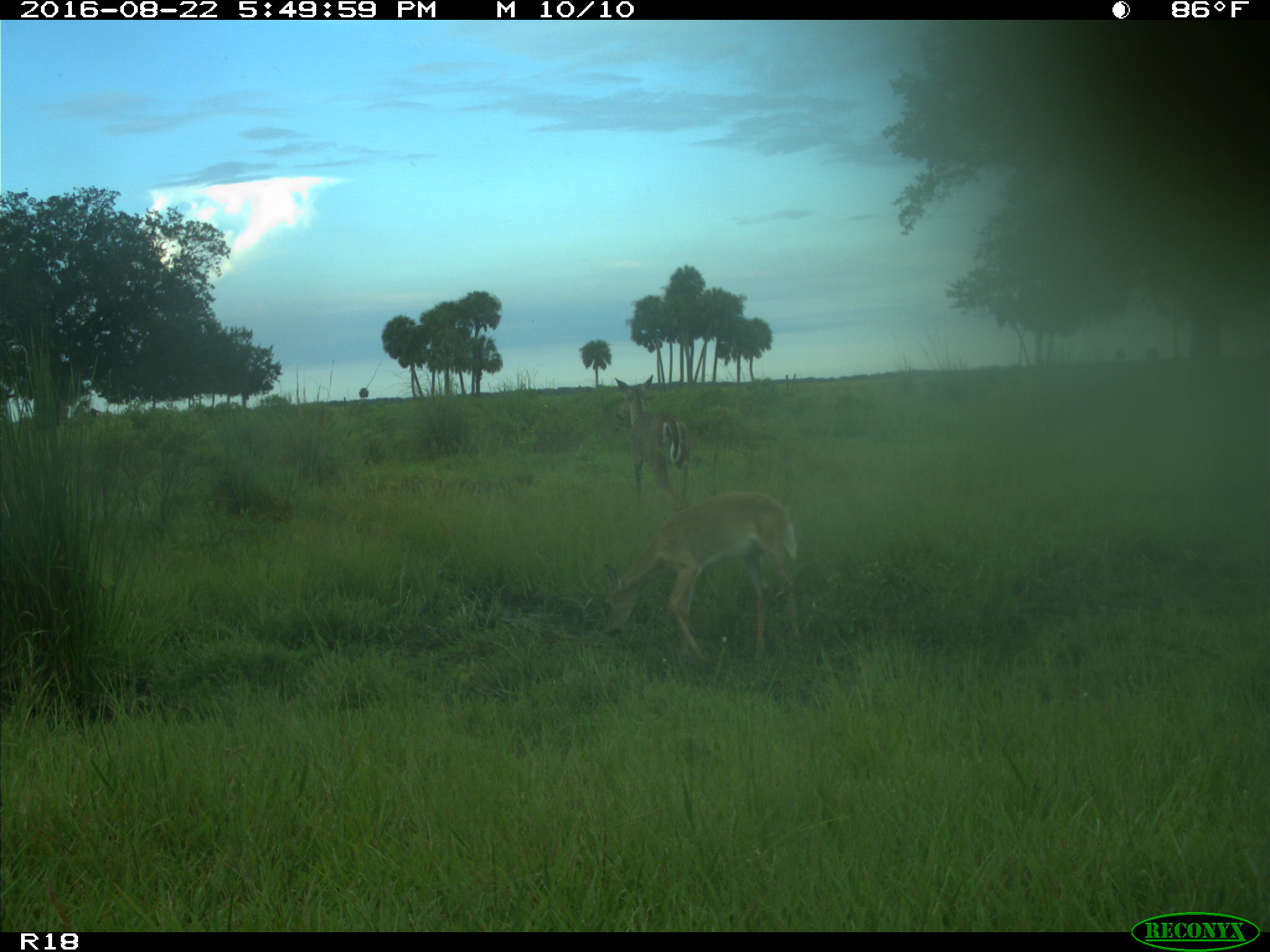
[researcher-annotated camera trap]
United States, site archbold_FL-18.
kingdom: Animalia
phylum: Chordata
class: Mammalia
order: Artiodactyla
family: Cervidae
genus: Odocoileus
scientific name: Odocoileus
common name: deer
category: unidentified deer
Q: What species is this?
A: Unidentified deer (deer) (Odocoileus).